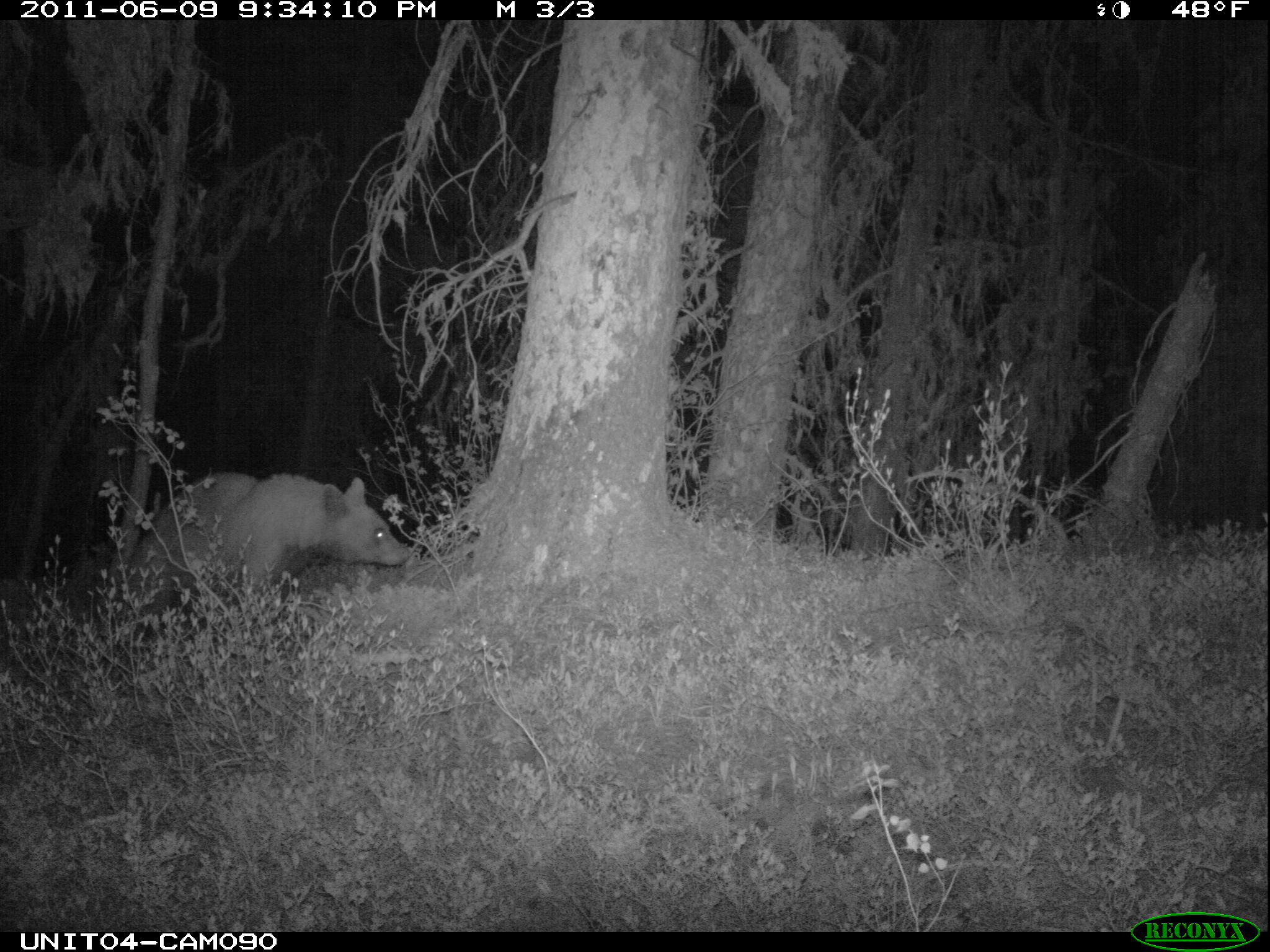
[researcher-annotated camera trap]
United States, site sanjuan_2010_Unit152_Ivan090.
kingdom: Animalia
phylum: Chordata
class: Mammalia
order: Carnivora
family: Ursidae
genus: Ursus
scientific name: Ursus americanus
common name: american black bear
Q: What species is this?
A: Ursus americanus (american black bear).